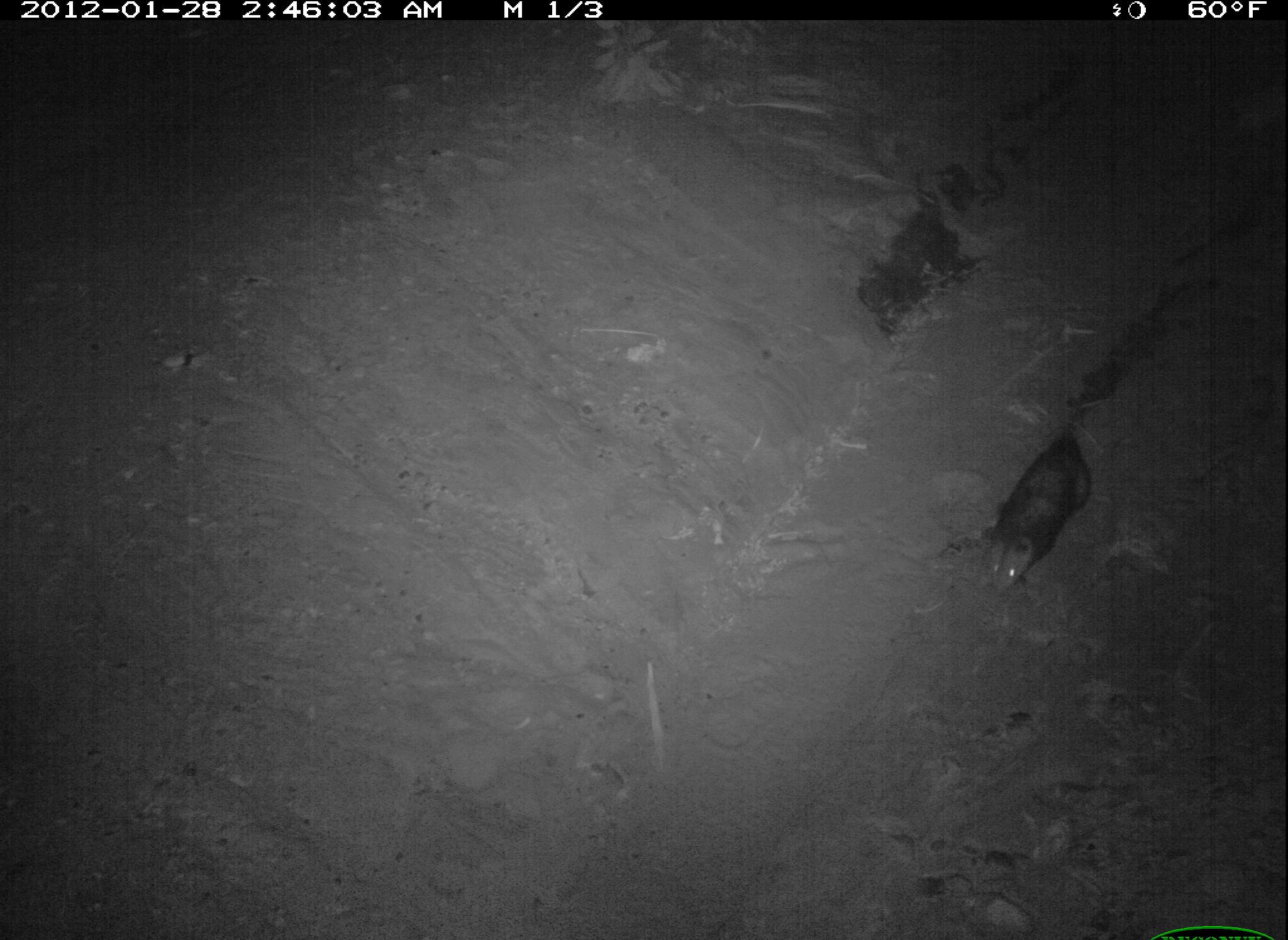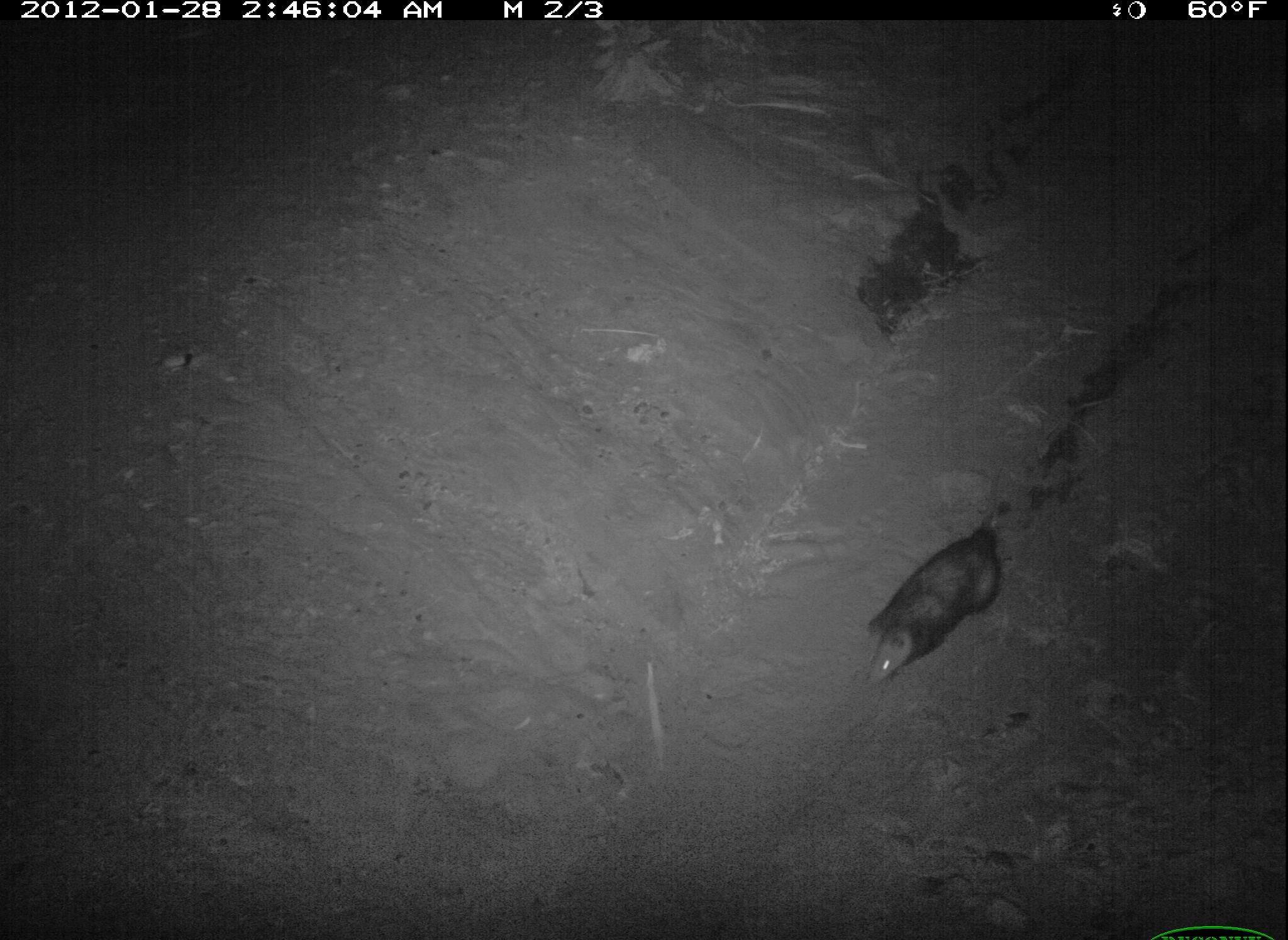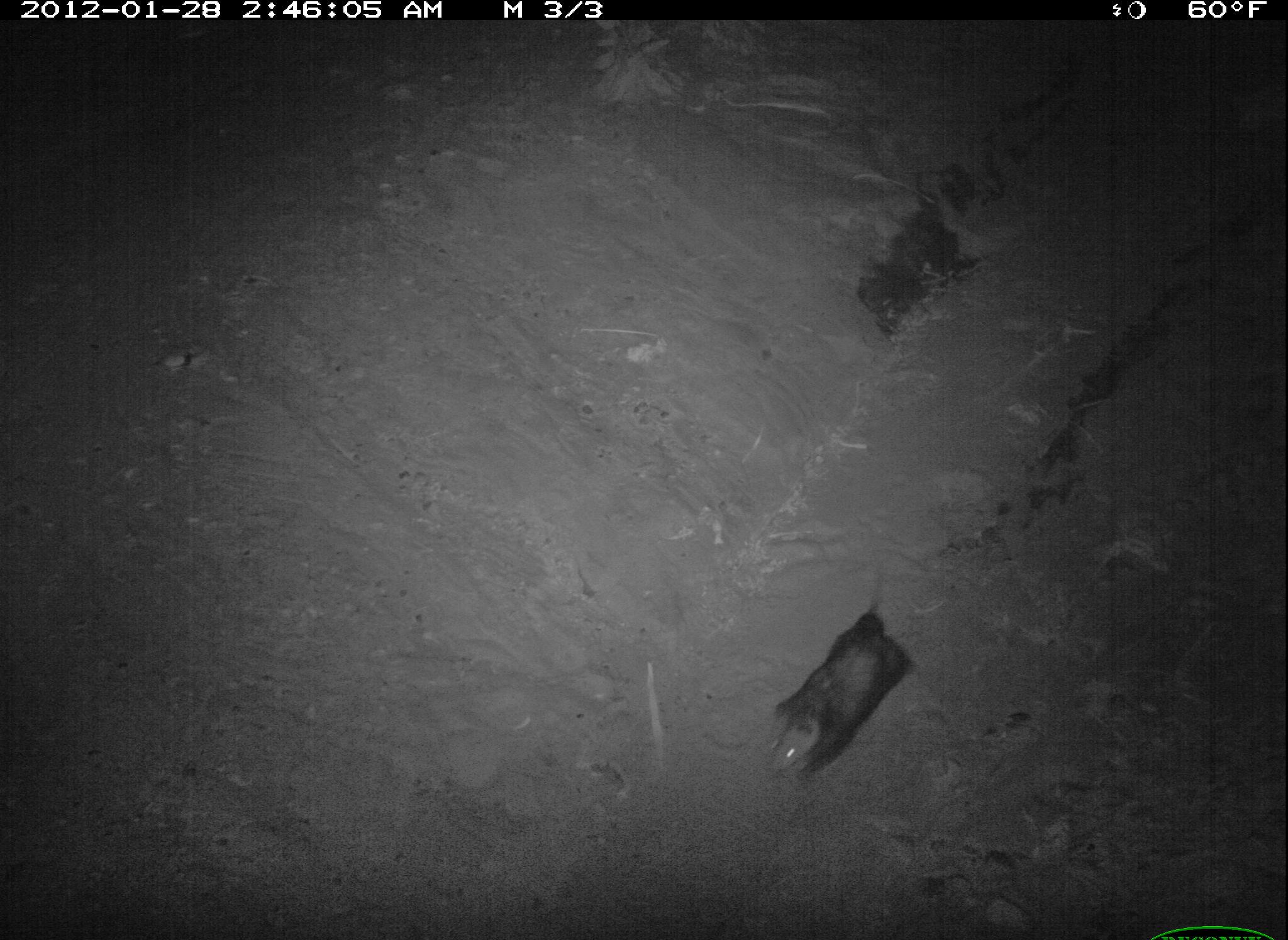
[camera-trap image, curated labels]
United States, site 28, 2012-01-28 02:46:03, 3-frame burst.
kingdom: Animalia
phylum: Chordata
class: Mammalia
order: Didelphimorphia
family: Didelphidae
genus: Didelphis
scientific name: Didelphis virginiana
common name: virginia opossum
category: opossum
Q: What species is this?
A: Opossum (virginia opossum) (Didelphis virginiana).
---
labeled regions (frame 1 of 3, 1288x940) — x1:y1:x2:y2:
opossum: 963:391:1103:614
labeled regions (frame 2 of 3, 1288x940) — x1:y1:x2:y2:
opossum: 858:496:1026:693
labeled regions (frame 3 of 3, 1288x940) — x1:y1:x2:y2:
opossum: 762:590:926:789